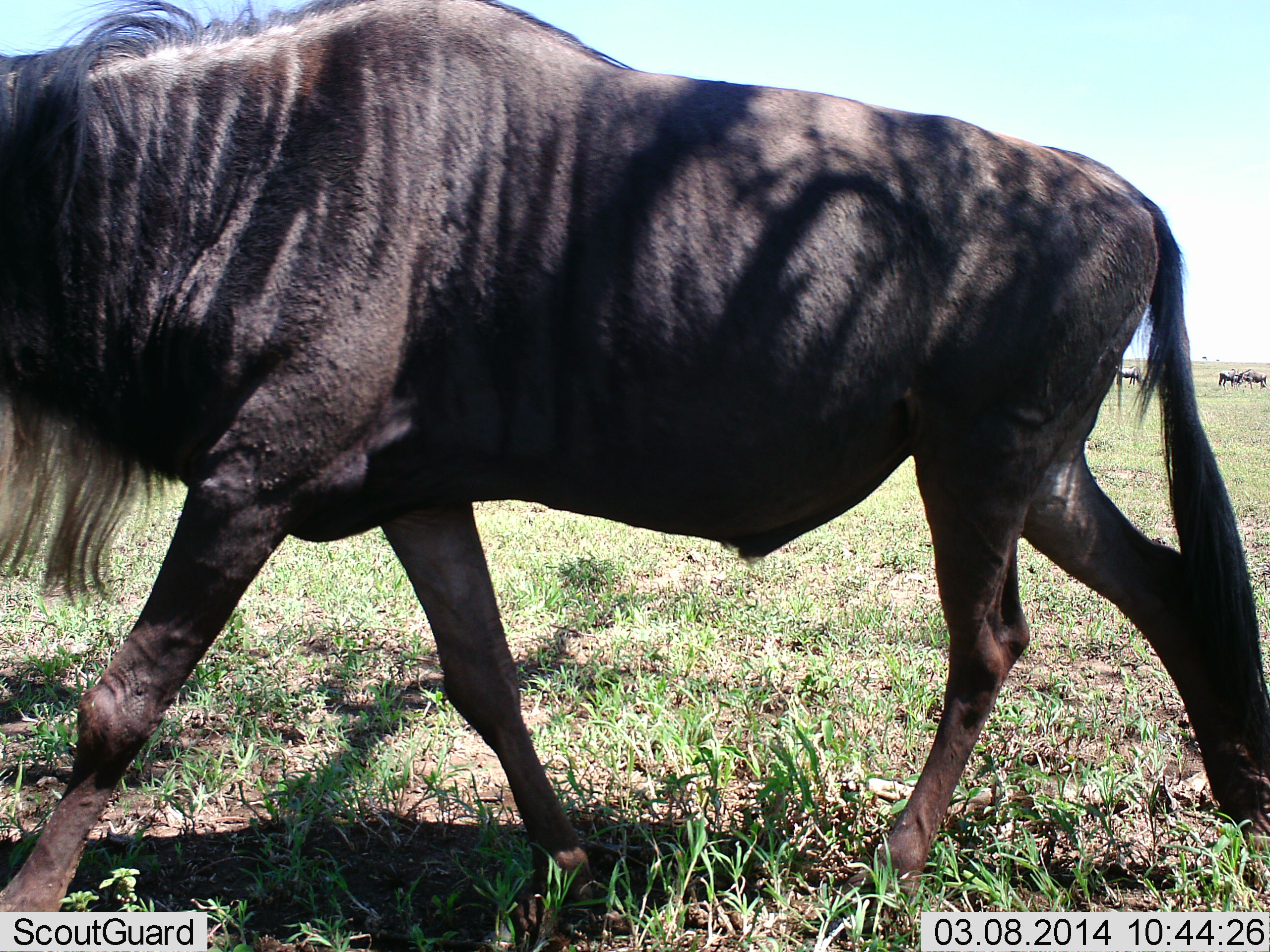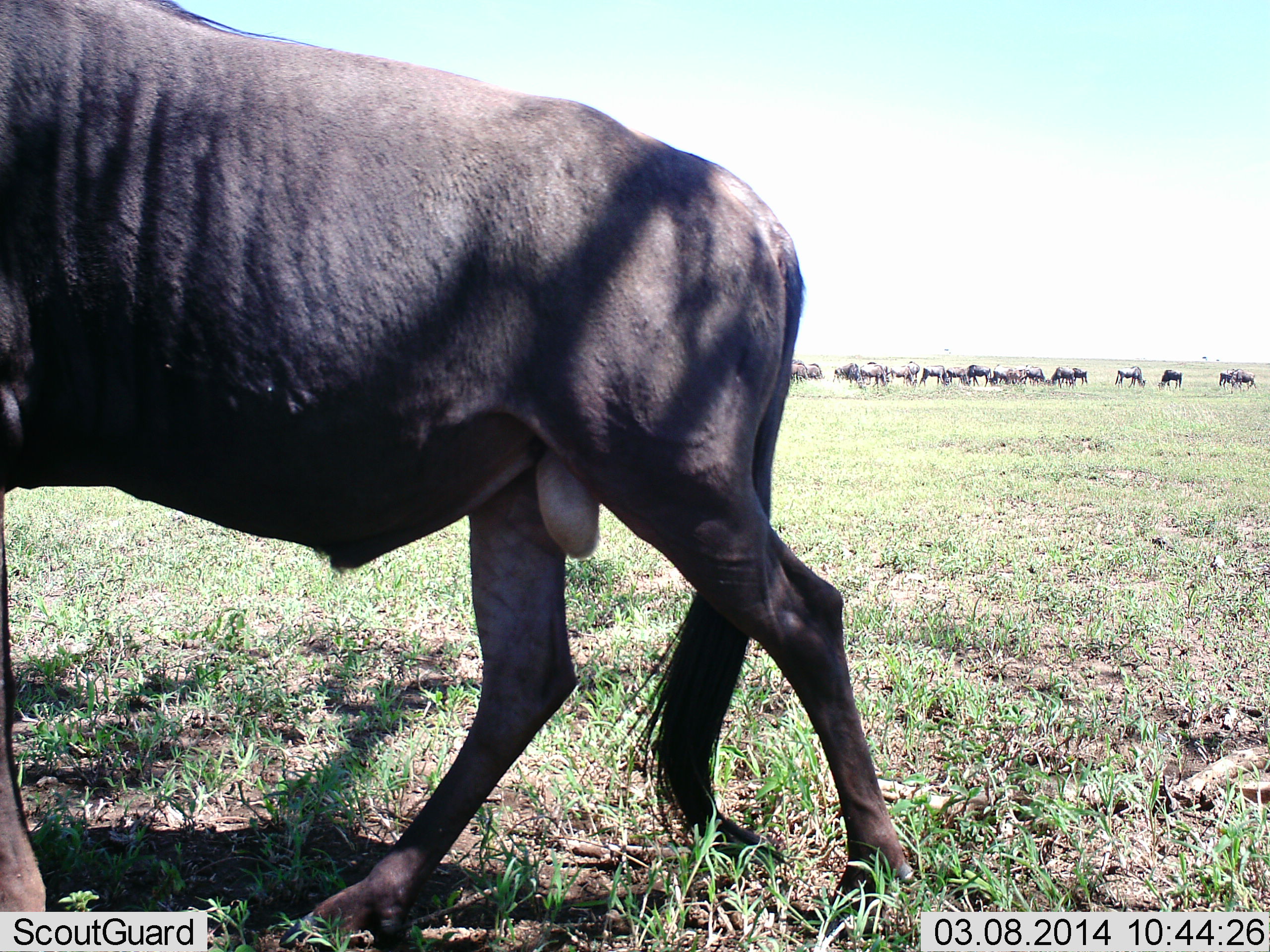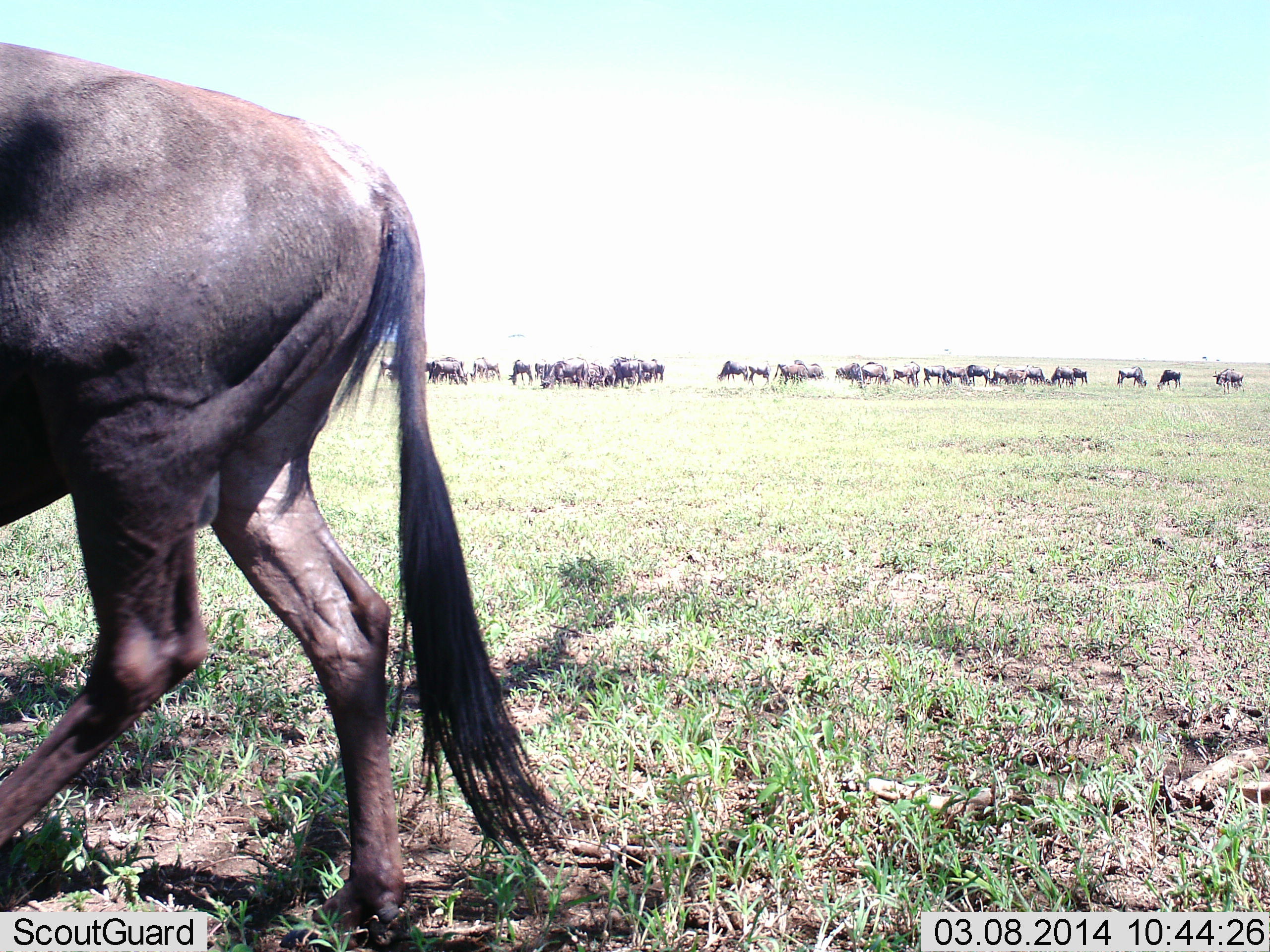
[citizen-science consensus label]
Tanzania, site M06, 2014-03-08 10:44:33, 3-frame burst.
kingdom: Animalia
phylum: Chordata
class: Mammalia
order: Artiodactyla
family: Bovidae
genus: Connochaetes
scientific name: Connochaetes taurinus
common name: blue wildebeest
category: wildebeest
Wildebeest (blue wildebeest) (Connochaetes taurinus), count 11-50. Behavior (volunteer vote fractions): standing 60%, resting 0%, moving 100%, interacting 0%. Young present (vote fraction): 0%. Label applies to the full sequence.